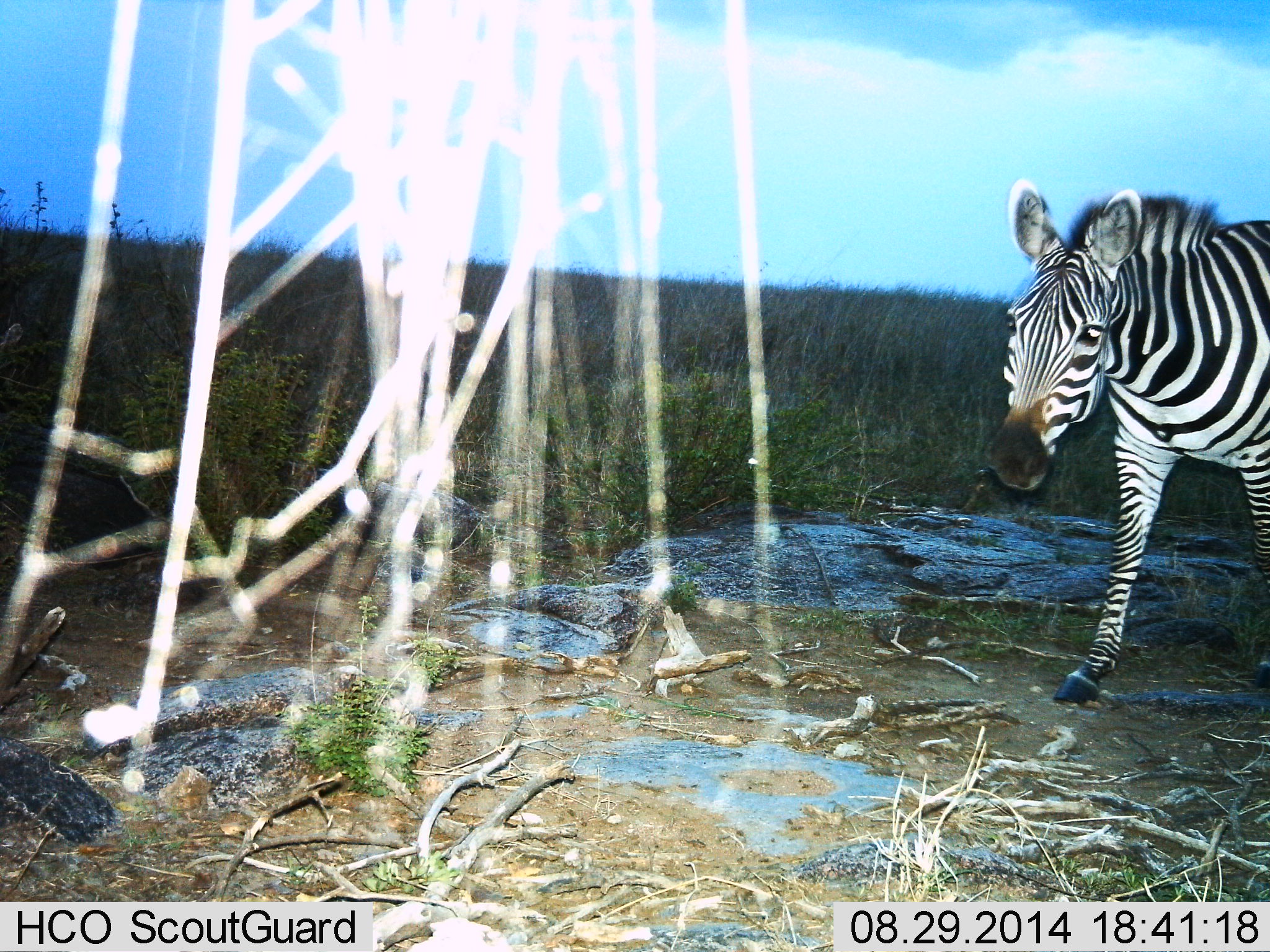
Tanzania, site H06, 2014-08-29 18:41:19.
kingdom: Animalia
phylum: Chordata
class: Mammalia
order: Perissodactyla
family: Equidae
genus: Equus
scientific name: Equus quagga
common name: plains zebra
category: zebra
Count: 1.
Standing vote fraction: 30%.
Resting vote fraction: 0%.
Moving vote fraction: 70%.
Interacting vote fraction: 0%.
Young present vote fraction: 0%.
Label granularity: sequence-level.